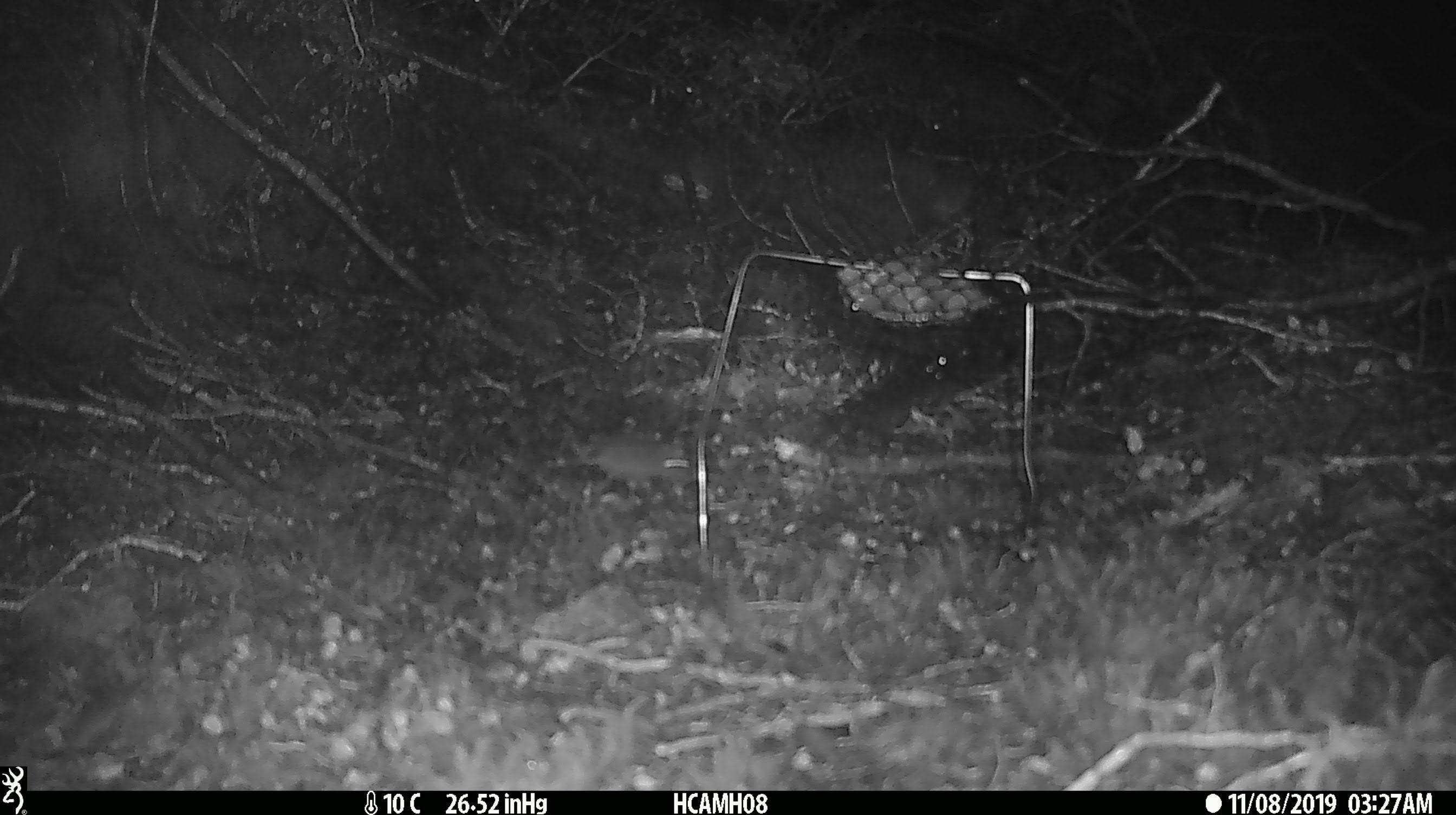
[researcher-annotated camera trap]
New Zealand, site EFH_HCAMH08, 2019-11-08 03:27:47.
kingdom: Animalia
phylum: Chordata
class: Mammalia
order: Rodentia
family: Muridae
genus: Mus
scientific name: Mus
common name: mouse